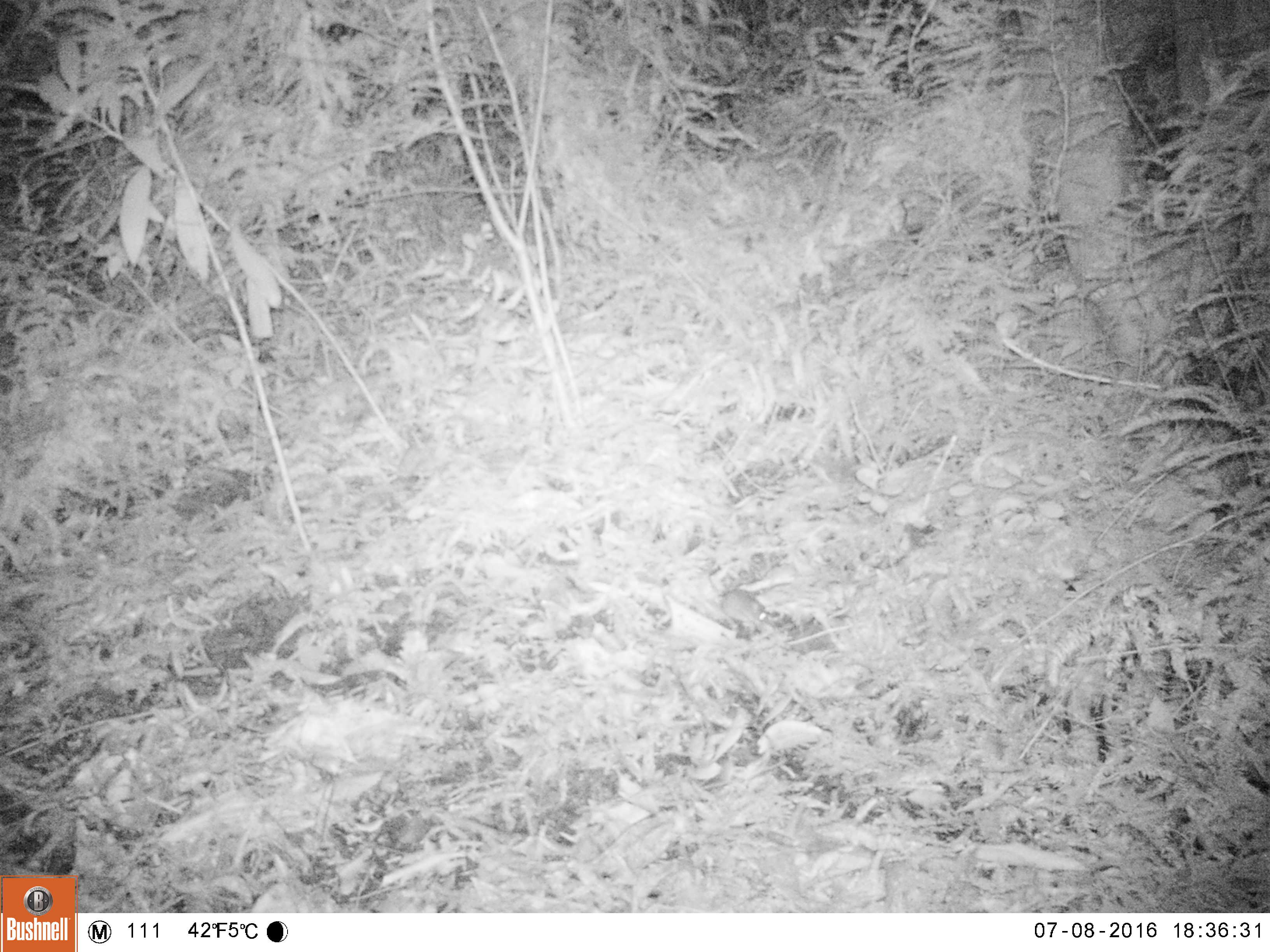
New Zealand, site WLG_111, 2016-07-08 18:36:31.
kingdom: Animalia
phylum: Chordata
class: Mammalia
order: Rodentia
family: Muridae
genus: Mus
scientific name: Mus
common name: mouse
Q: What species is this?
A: Mouse (Mus).